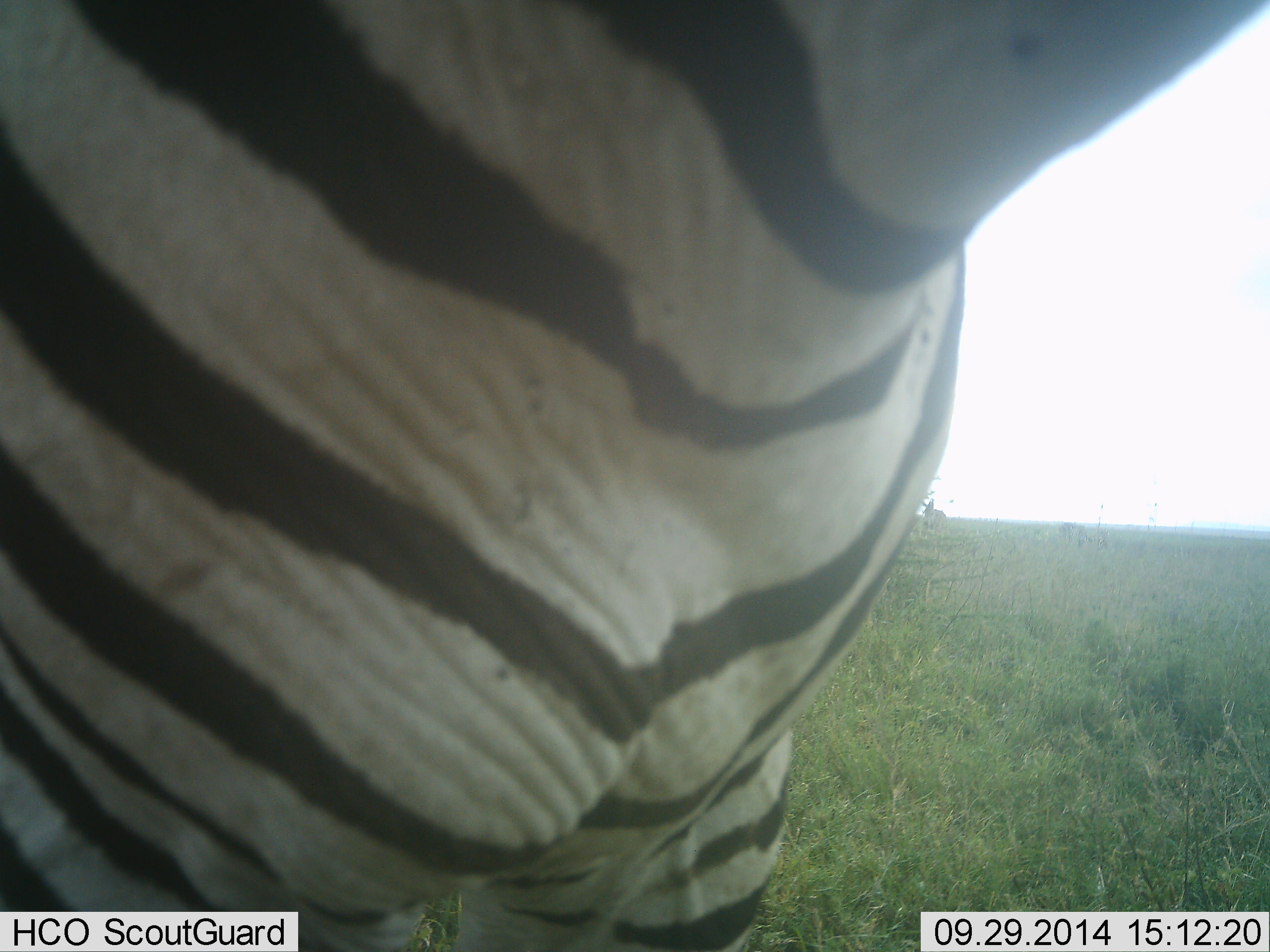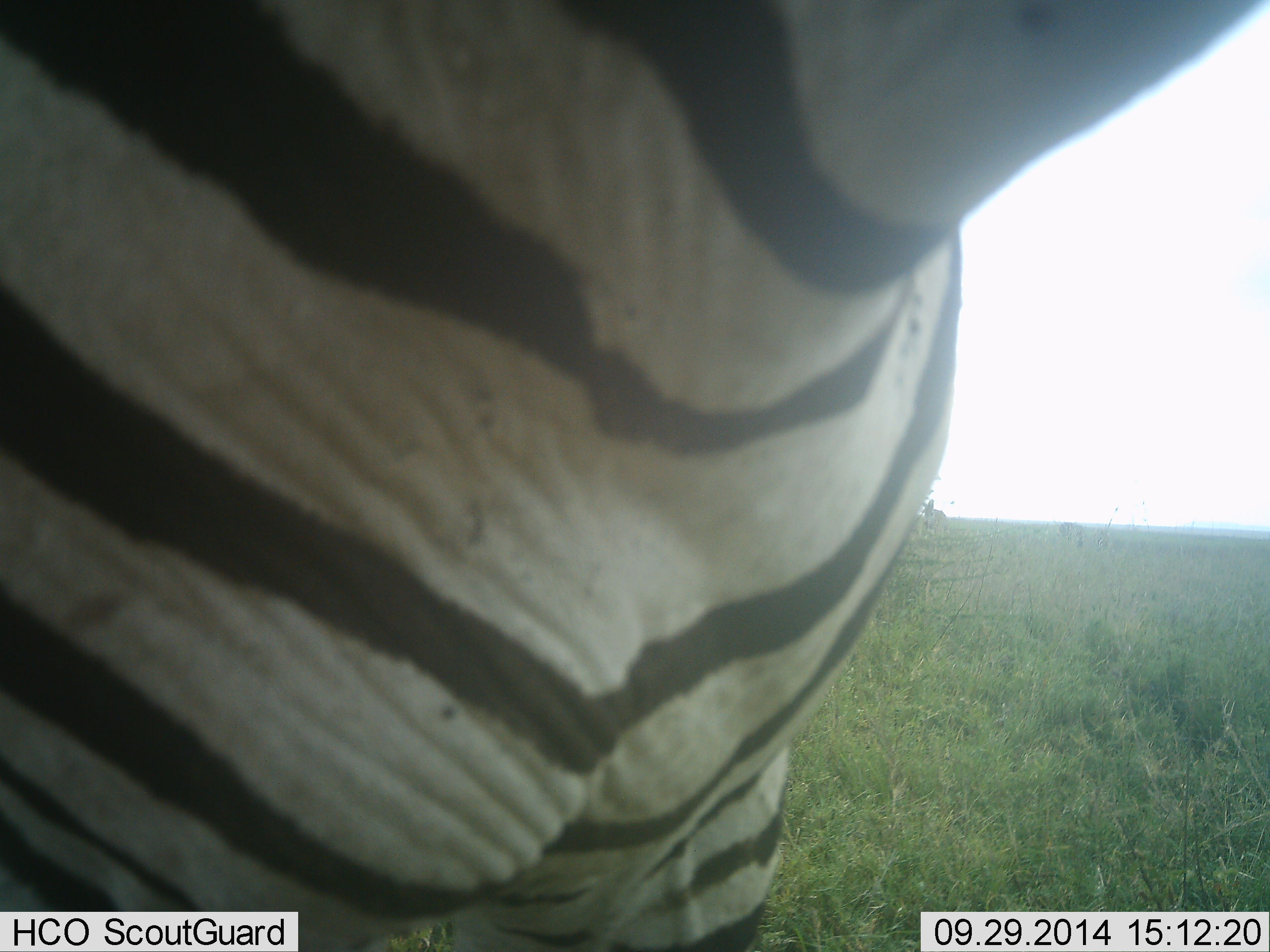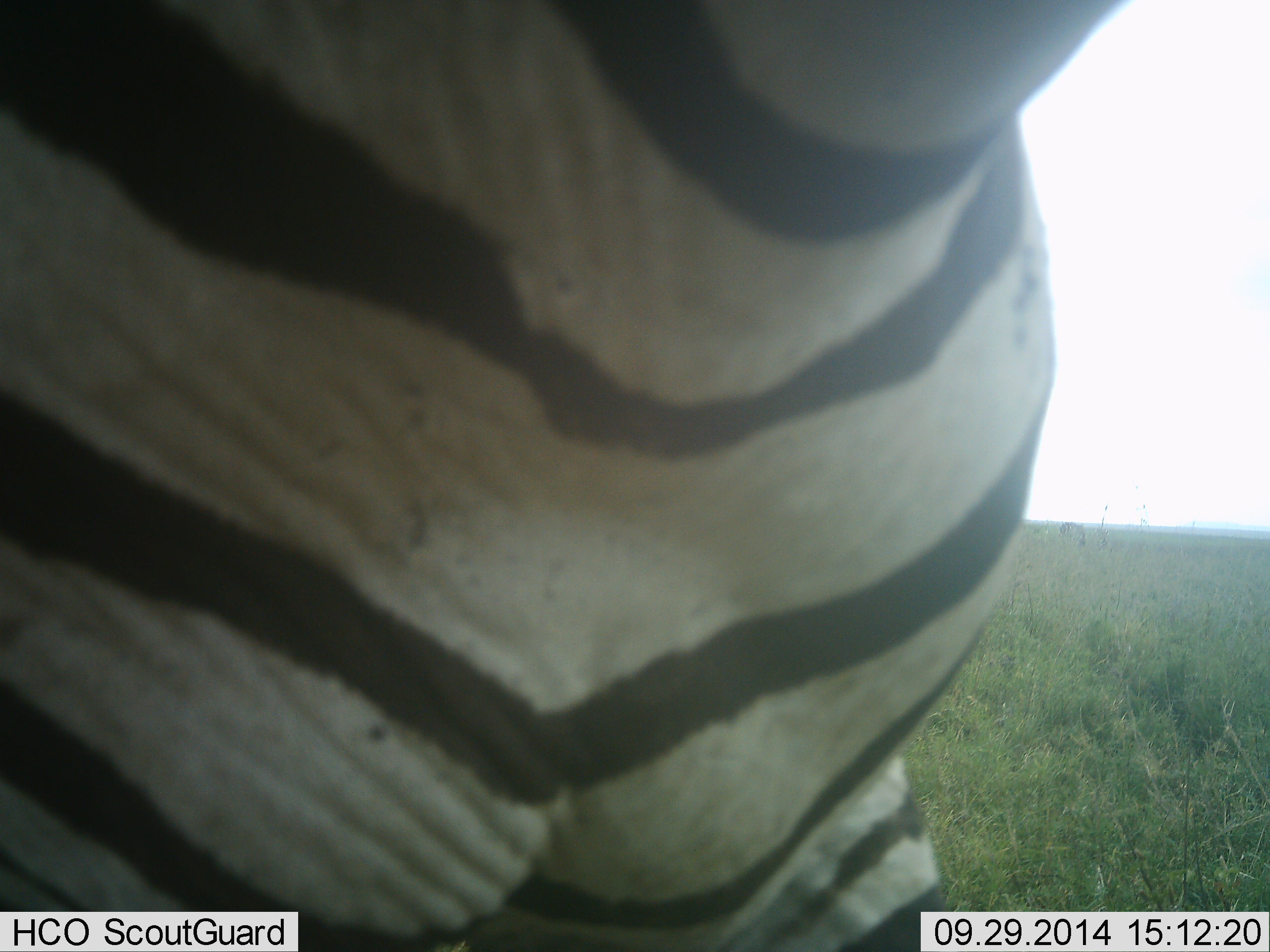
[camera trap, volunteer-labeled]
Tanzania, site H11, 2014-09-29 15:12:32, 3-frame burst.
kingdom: Animalia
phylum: Chordata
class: Mammalia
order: Perissodactyla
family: Equidae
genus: Equus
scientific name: Equus quagga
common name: plains zebra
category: zebra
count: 1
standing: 80%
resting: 0%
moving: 0%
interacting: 30%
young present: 0%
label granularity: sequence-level